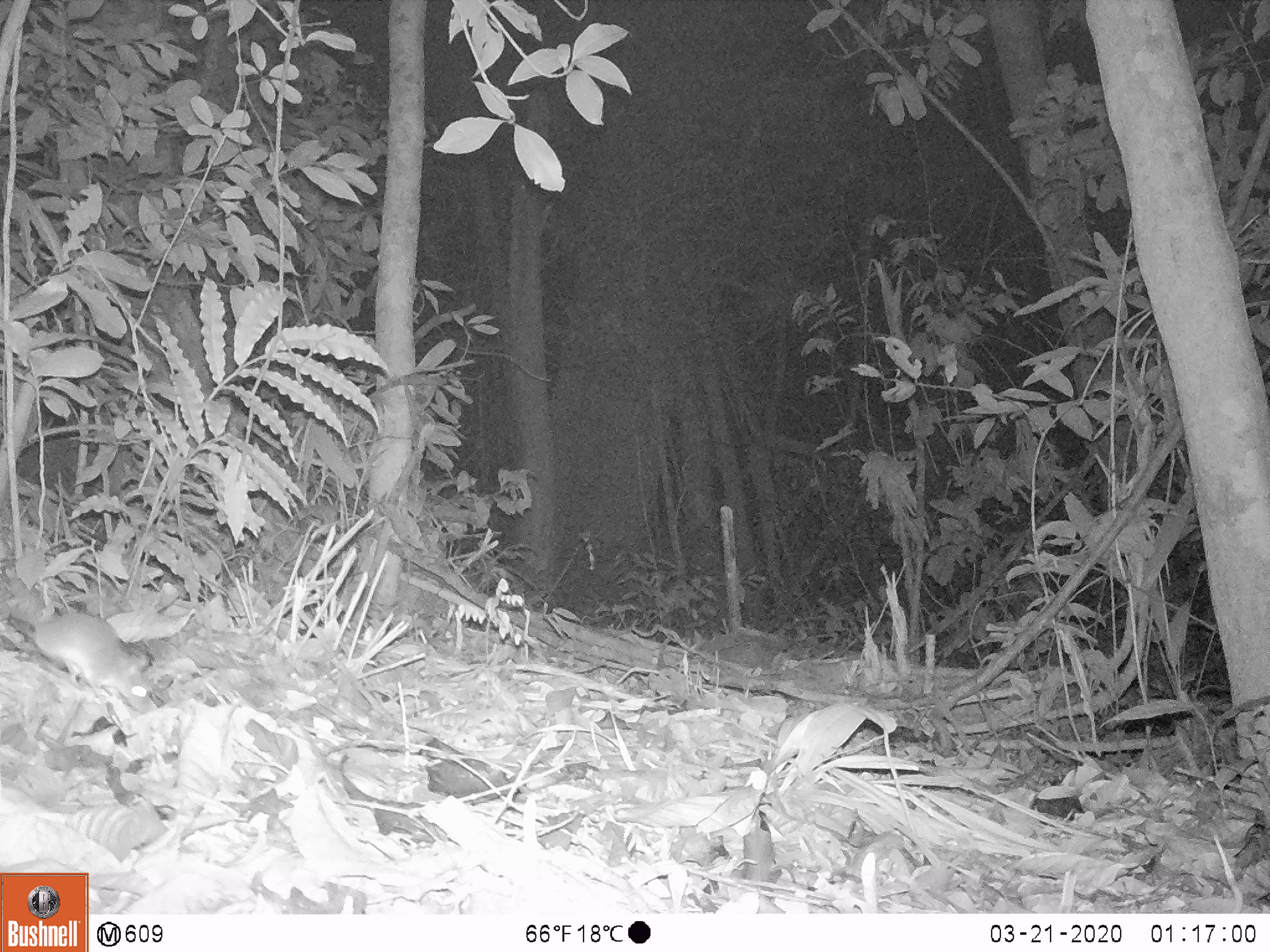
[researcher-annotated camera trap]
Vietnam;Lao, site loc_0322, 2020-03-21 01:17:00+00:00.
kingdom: Animalia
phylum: Chordata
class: Mammalia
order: Rodentia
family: Muridae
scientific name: Muridae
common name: old-world mice and rats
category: unidentified murid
Unidentified murid (old-world mice and rats) (Muridae). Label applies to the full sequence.